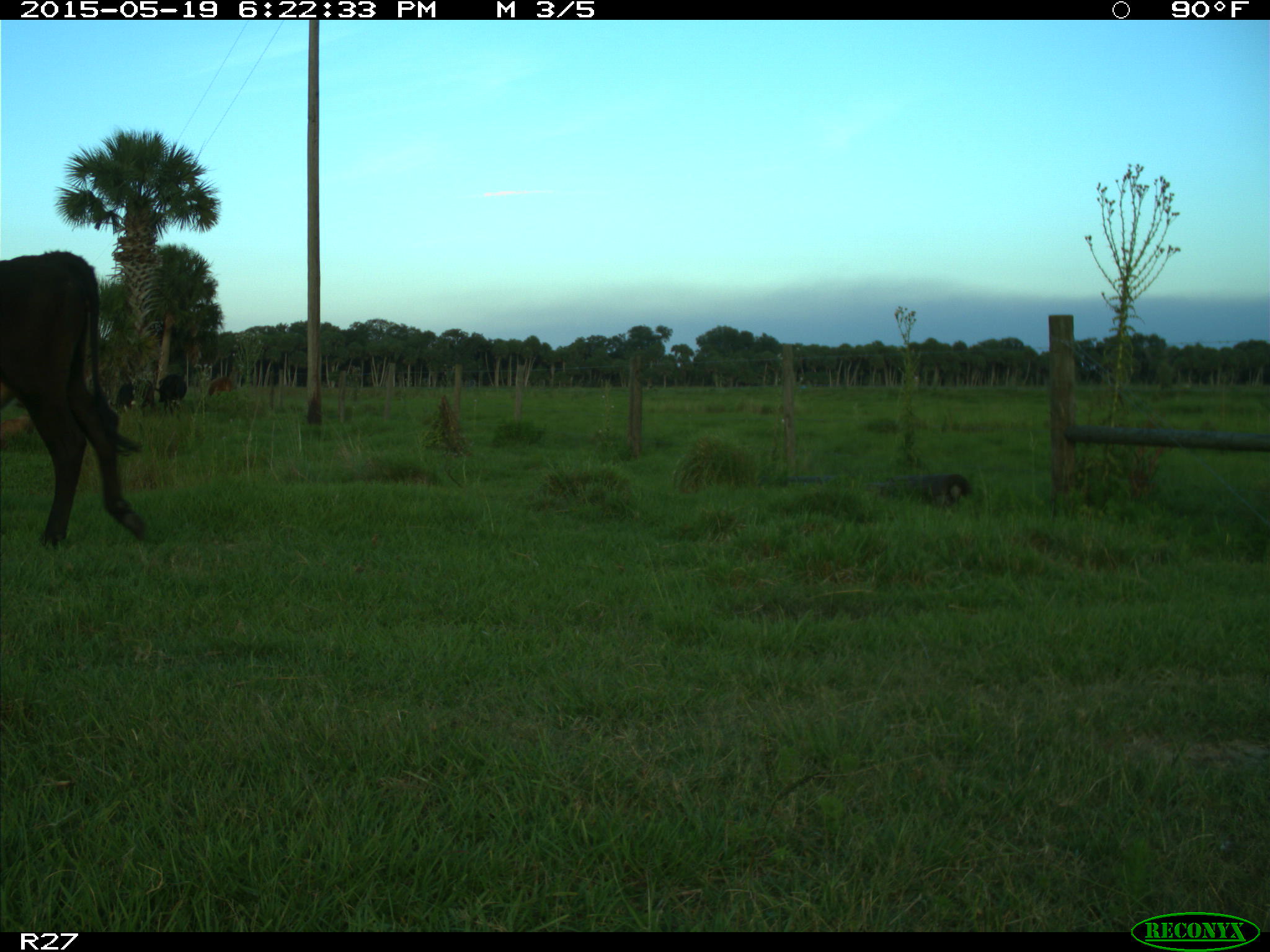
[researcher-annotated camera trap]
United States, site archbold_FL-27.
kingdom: Animalia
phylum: Chordata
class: Mammalia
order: Artiodactyla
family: Bovidae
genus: Bos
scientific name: Bos taurus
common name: domestic cow